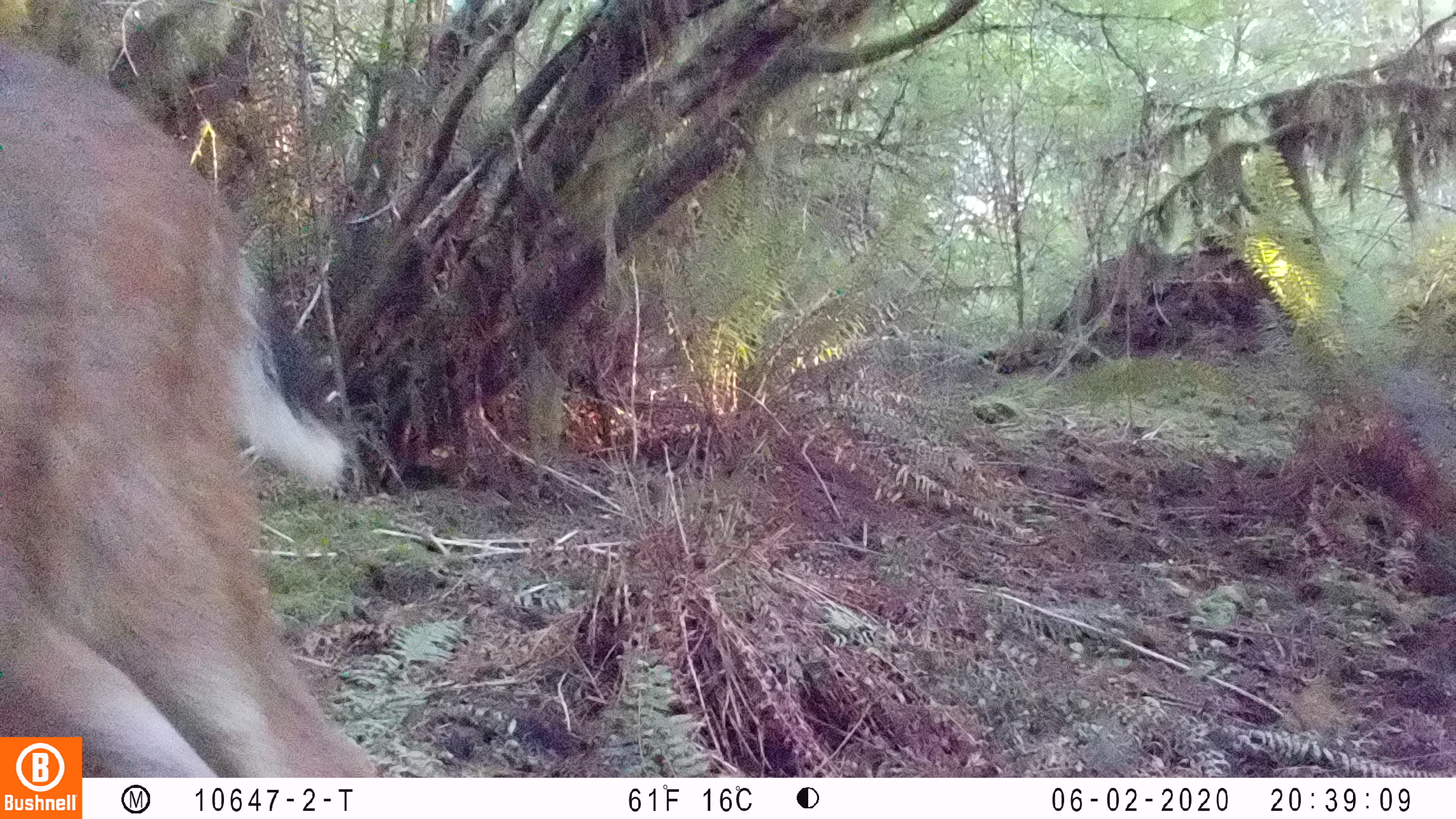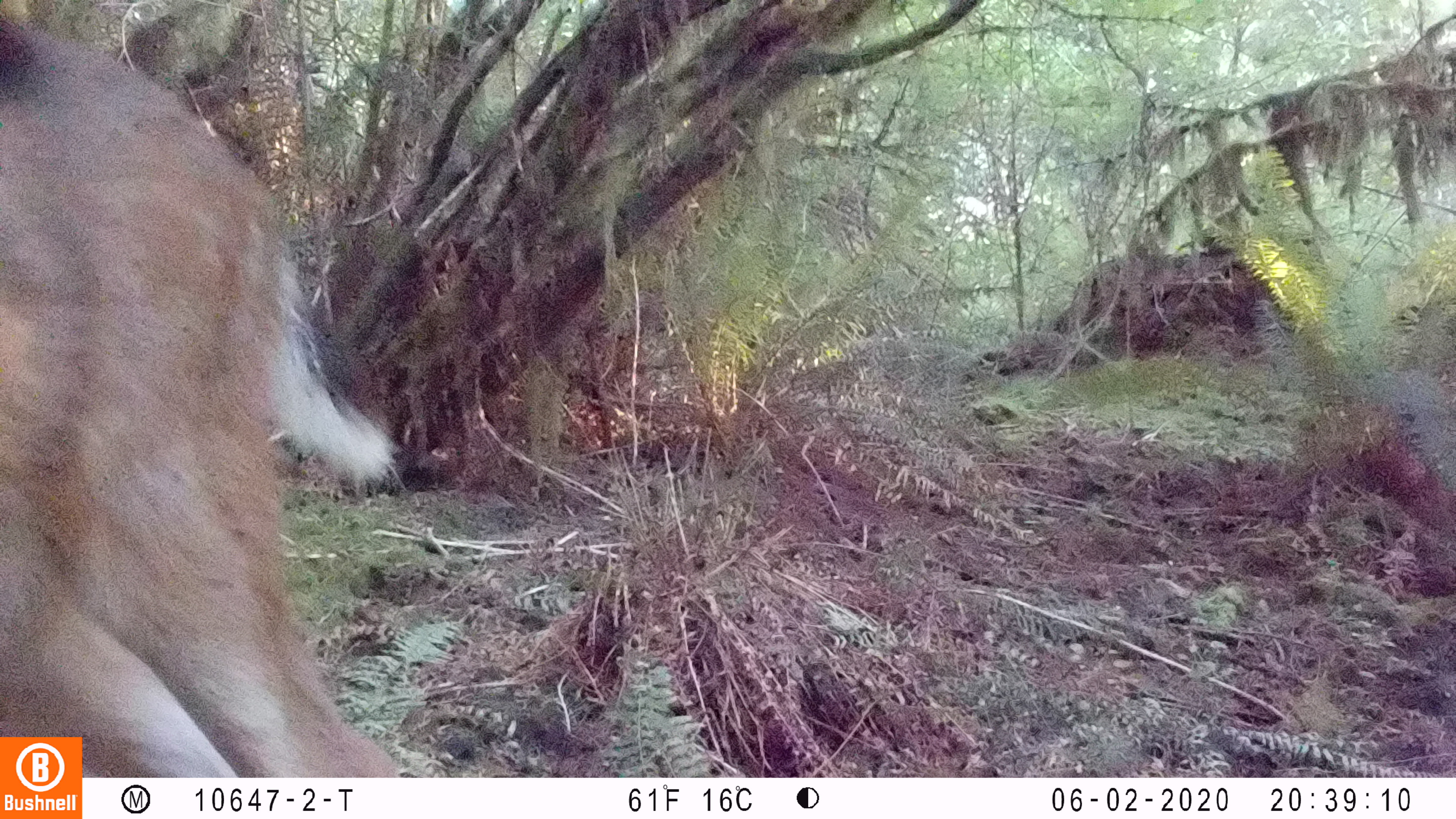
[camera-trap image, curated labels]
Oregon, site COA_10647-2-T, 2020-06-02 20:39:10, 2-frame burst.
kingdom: Animalia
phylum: Chordata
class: Mammalia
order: Artiodactyla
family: Cervidae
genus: Odocoileus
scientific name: Odocoileus hemionus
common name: black-tailed deer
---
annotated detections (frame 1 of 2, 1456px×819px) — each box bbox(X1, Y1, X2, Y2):
black-tailed deer: bbox(0, 29, 347, 730)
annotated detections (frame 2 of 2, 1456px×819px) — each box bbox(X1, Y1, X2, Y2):
black-tailed deer: bbox(0, 2, 393, 725)